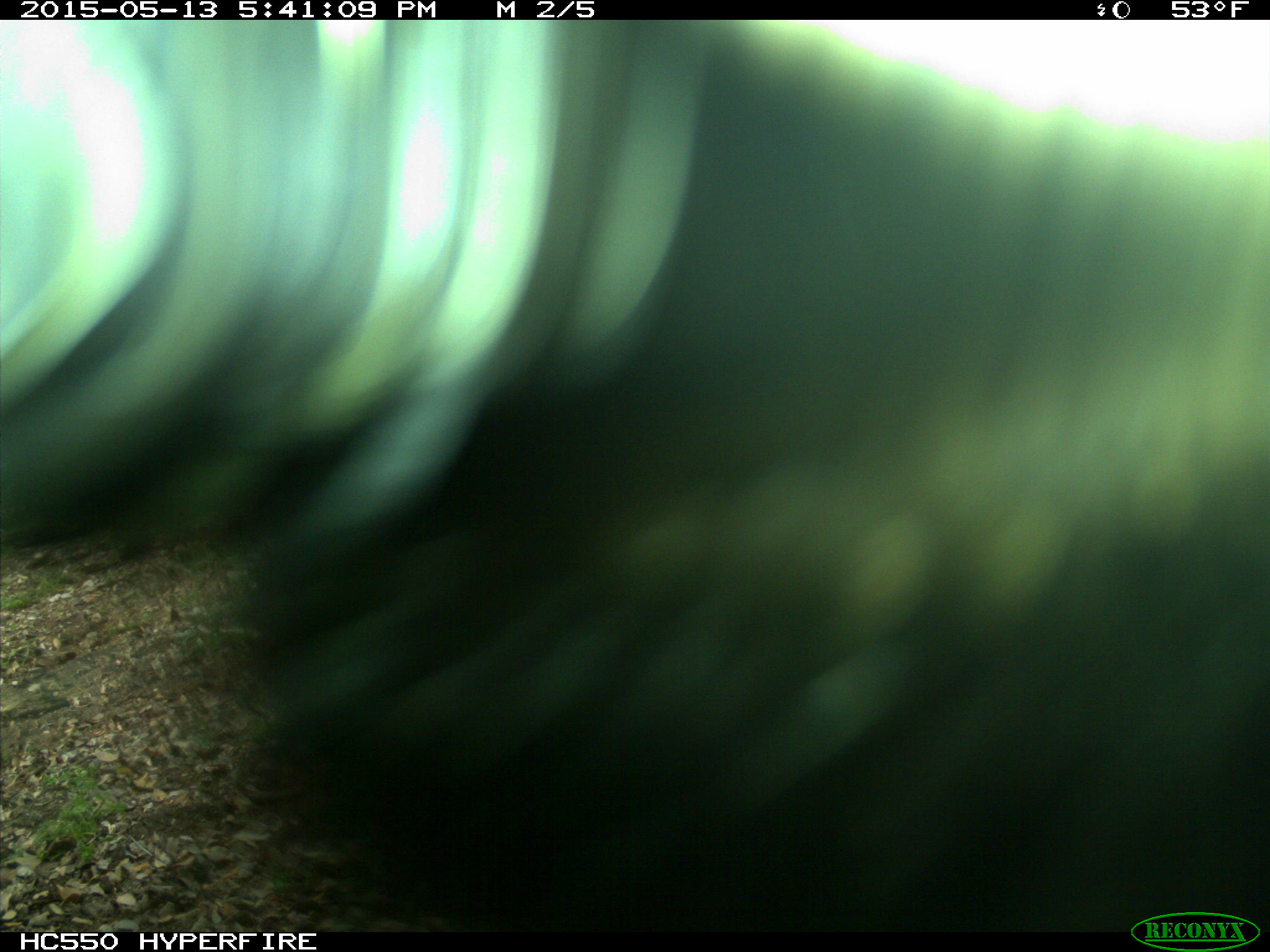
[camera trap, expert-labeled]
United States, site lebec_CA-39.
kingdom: Animalia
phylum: Chordata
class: Mammalia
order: Artiodactyla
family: Bovidae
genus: Bos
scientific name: Bos taurus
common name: domestic cow